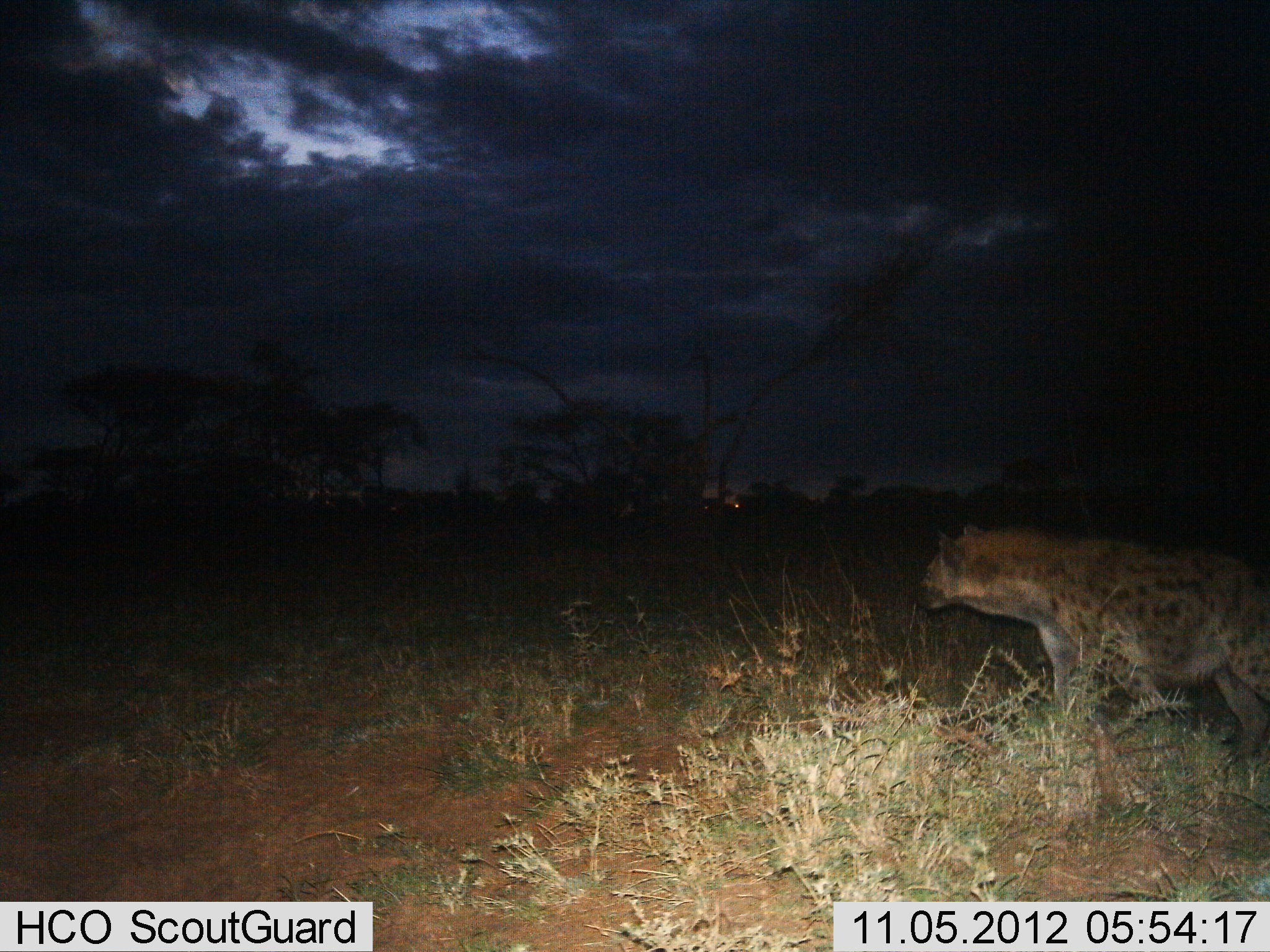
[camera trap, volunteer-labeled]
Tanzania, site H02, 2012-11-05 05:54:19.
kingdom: Animalia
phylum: Chordata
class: Mammalia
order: Carnivora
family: Hyaenidae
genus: Crocuta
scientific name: Crocuta crocuta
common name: spotted hyena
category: hyenaspotted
Hyenaspotted (spotted hyena) (Crocuta crocuta), count 1. Behavior (volunteer vote fractions): standing 40%, resting 0%, moving 80%, interacting 0%. Young present (vote fraction): 0%. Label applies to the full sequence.